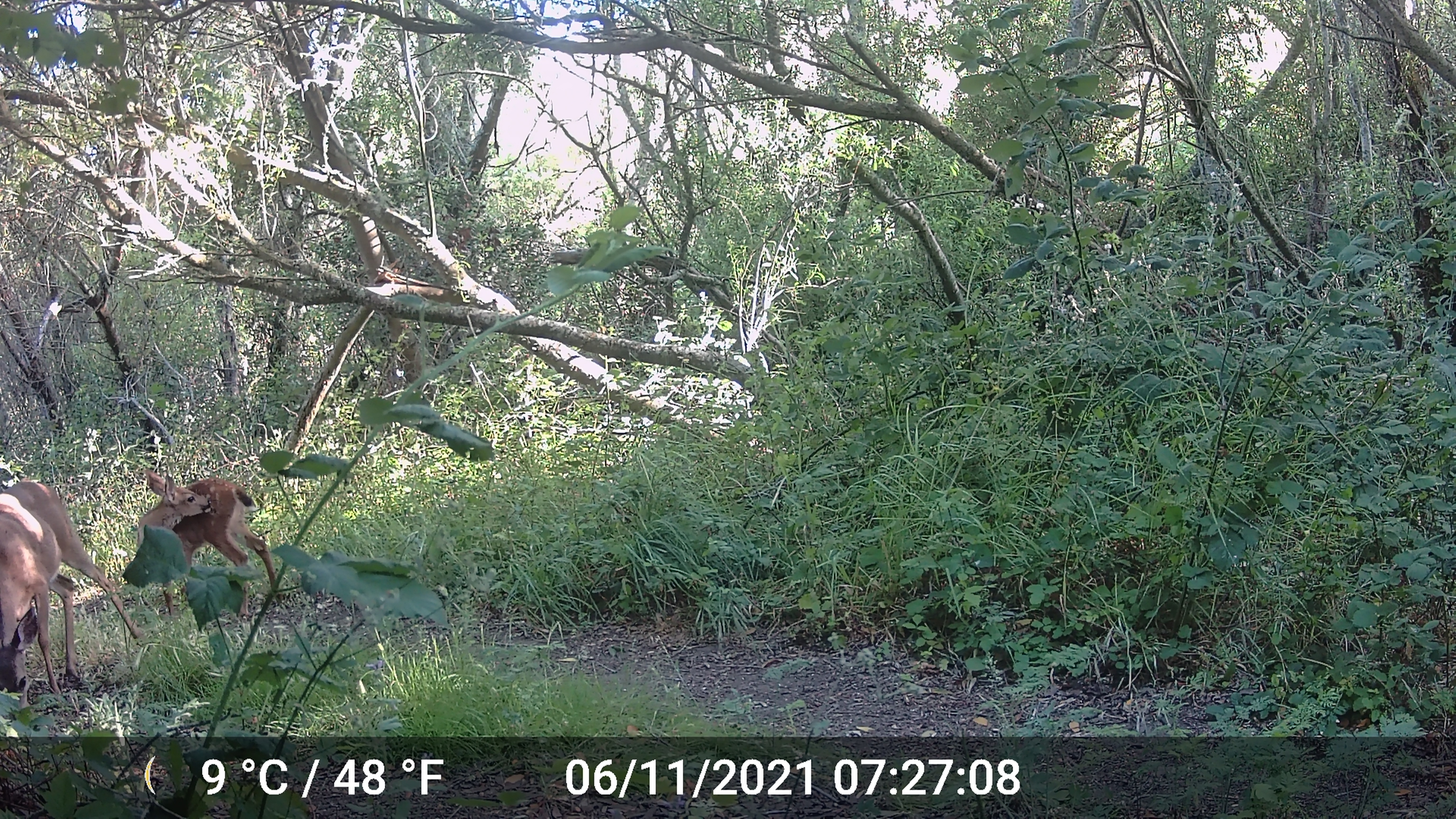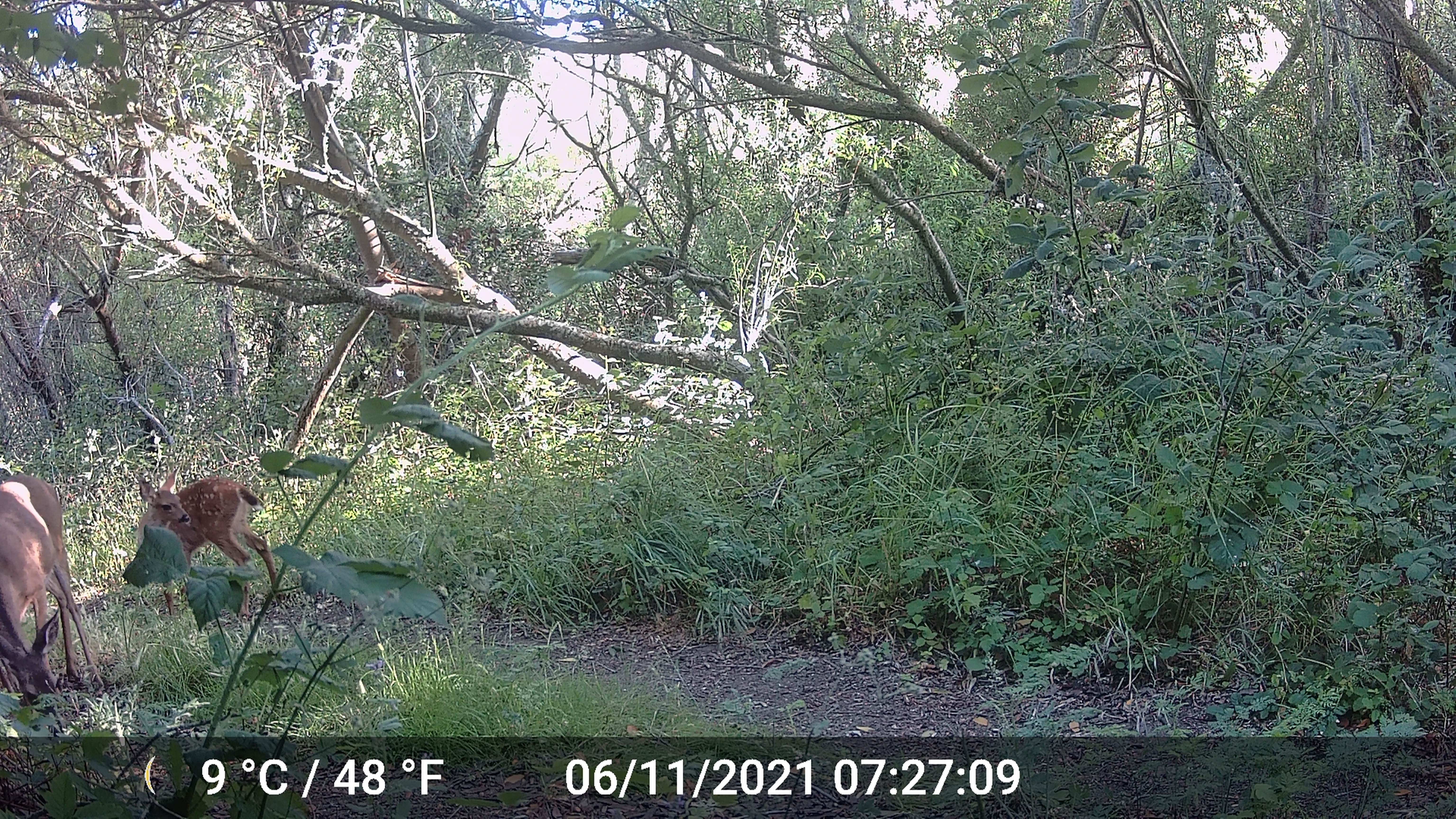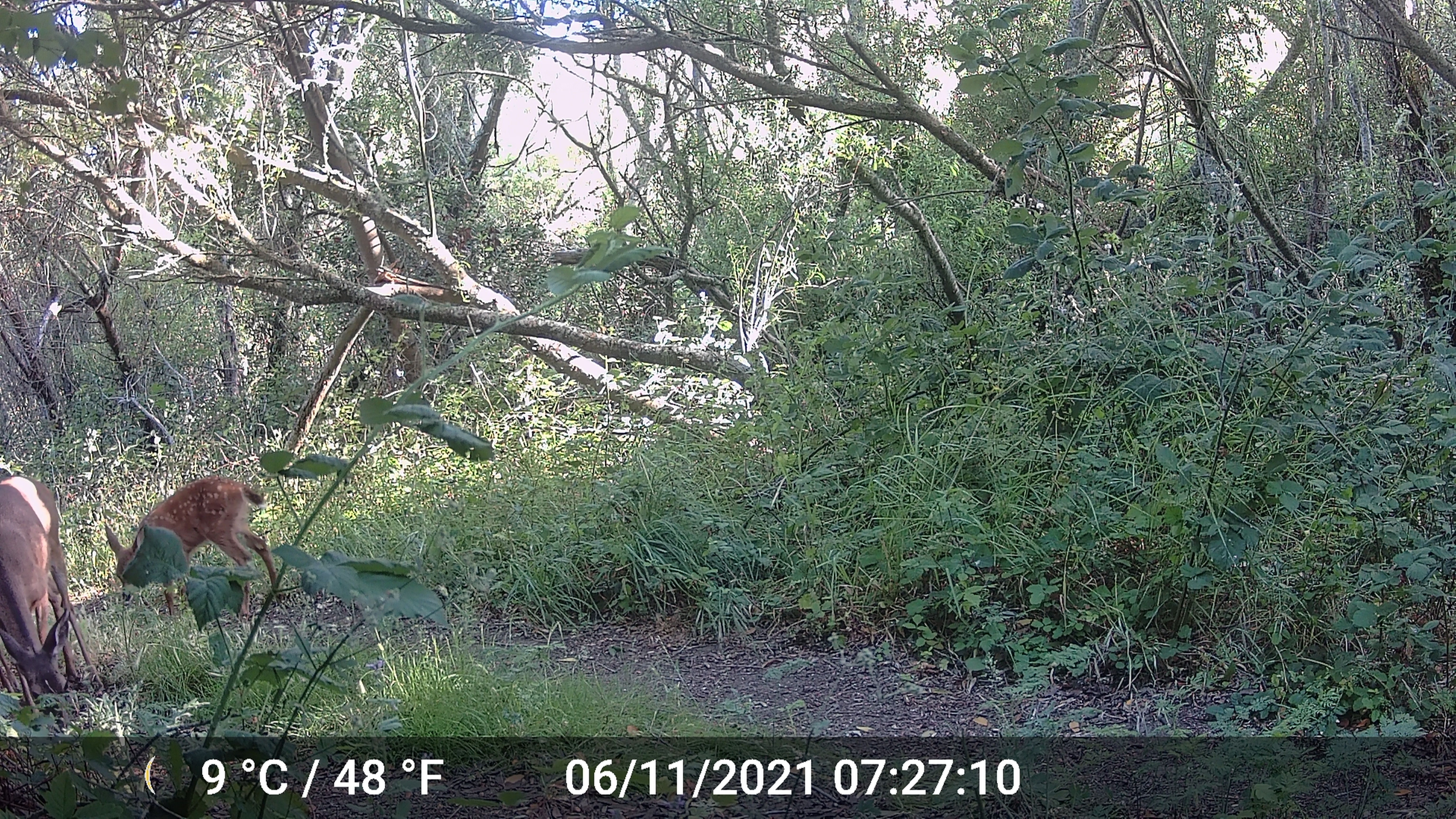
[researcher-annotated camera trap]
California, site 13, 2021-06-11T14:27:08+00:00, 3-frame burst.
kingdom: Animalia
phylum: Chordata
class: Mammalia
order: Artiodactyla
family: Cervidae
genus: Odocoileus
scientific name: Odocoileus hemionus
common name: mule deer